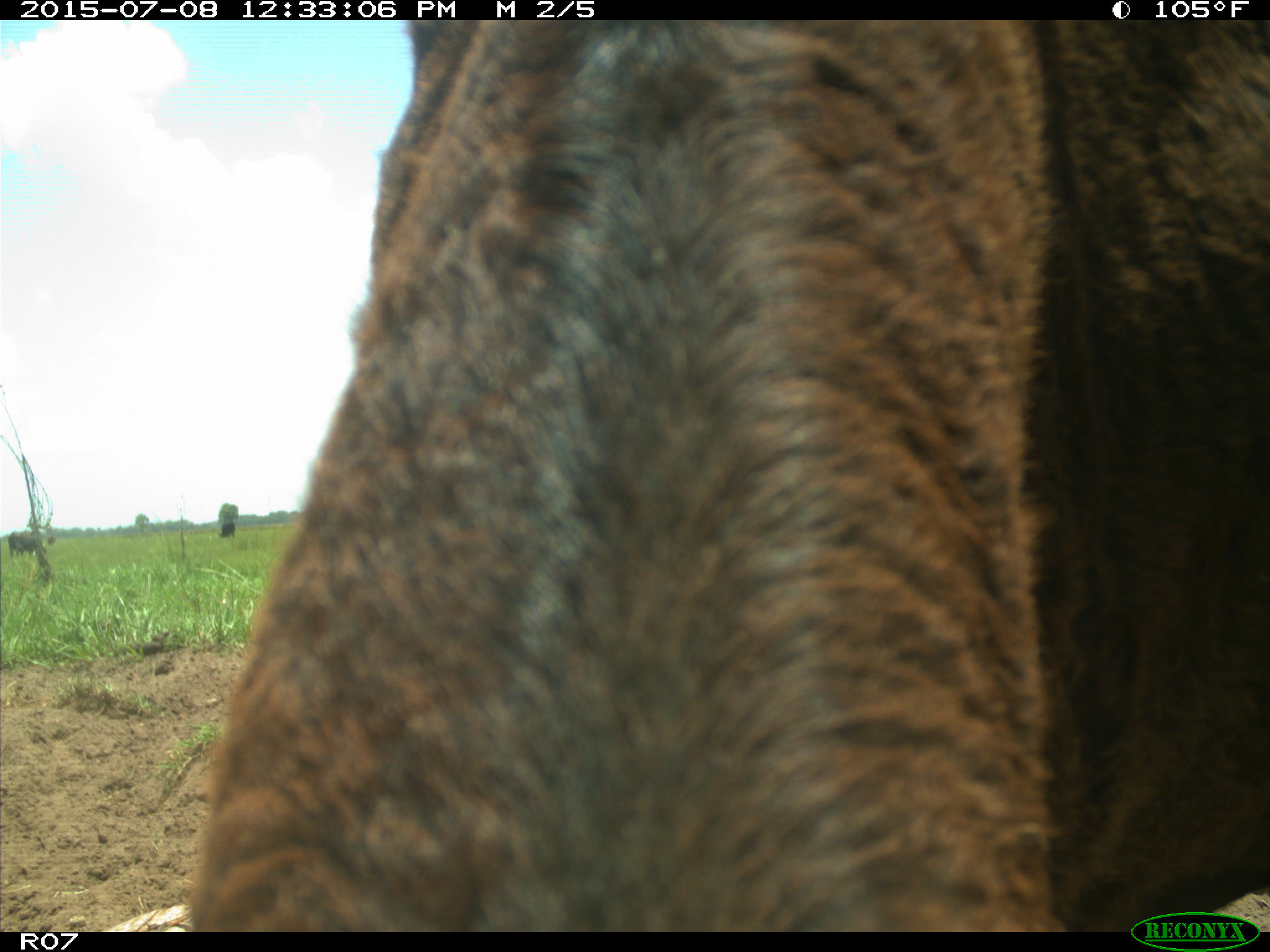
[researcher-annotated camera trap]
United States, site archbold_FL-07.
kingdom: Animalia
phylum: Chordata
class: Mammalia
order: Artiodactyla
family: Bovidae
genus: Bos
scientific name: Bos taurus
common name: domestic cow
Bos taurus (domestic cow).